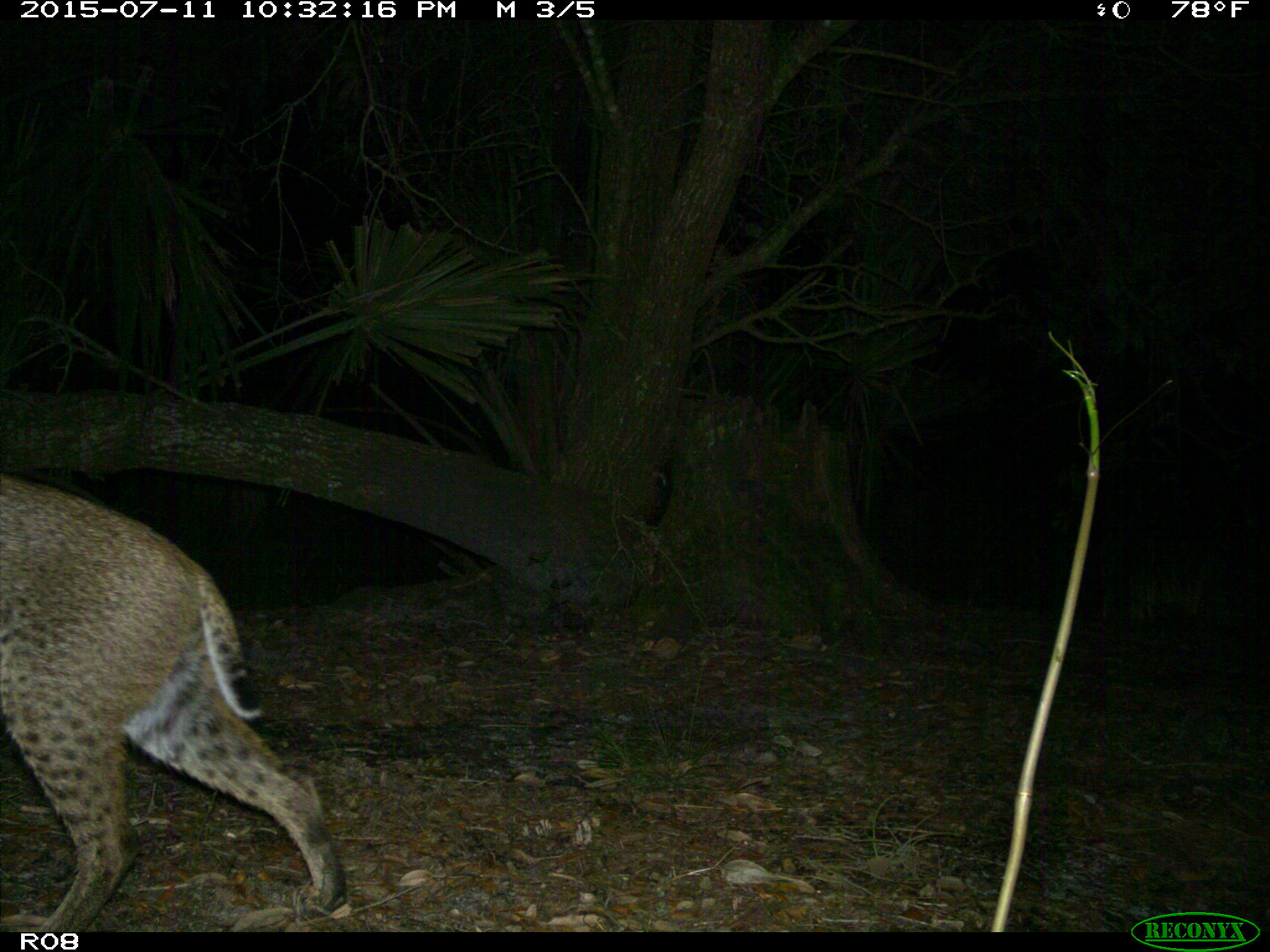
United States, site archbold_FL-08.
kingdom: Animalia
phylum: Chordata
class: Mammalia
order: Carnivora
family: Felidae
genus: Lynx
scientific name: Lynx rufus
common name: bobcat